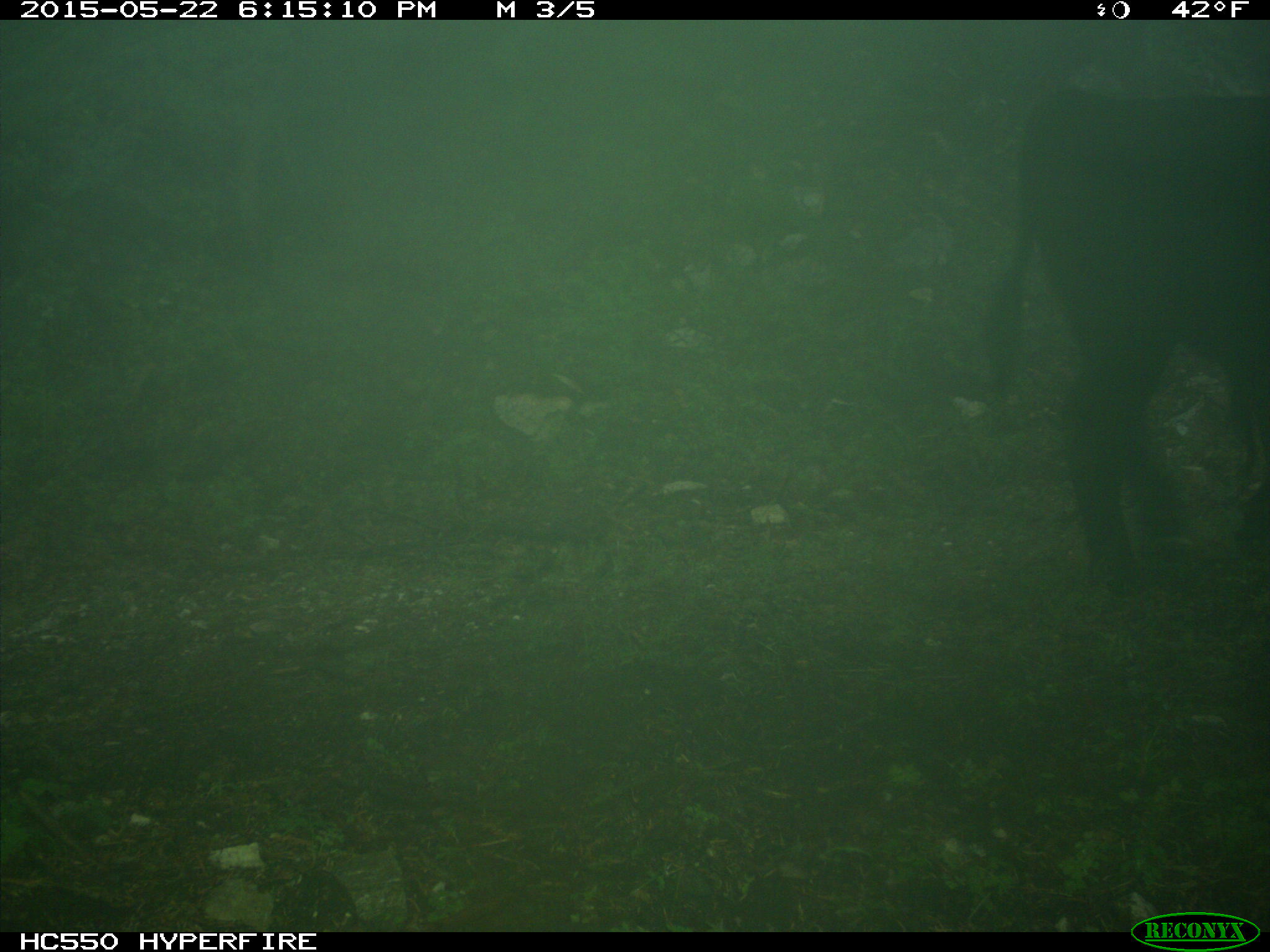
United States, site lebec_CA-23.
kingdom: Animalia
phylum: Chordata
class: Mammalia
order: Artiodactyla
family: Bovidae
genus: Bos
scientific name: Bos taurus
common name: domestic cow